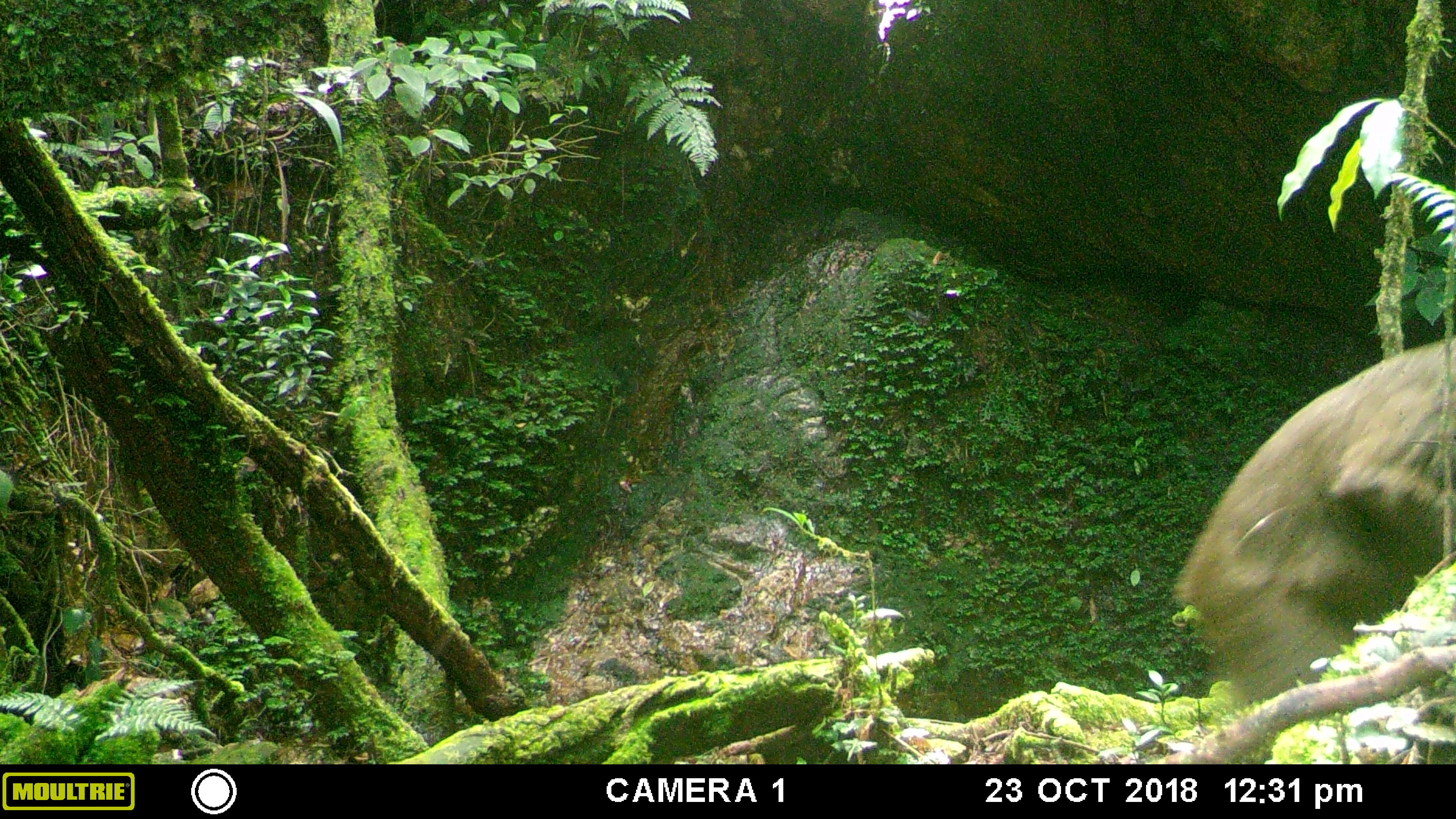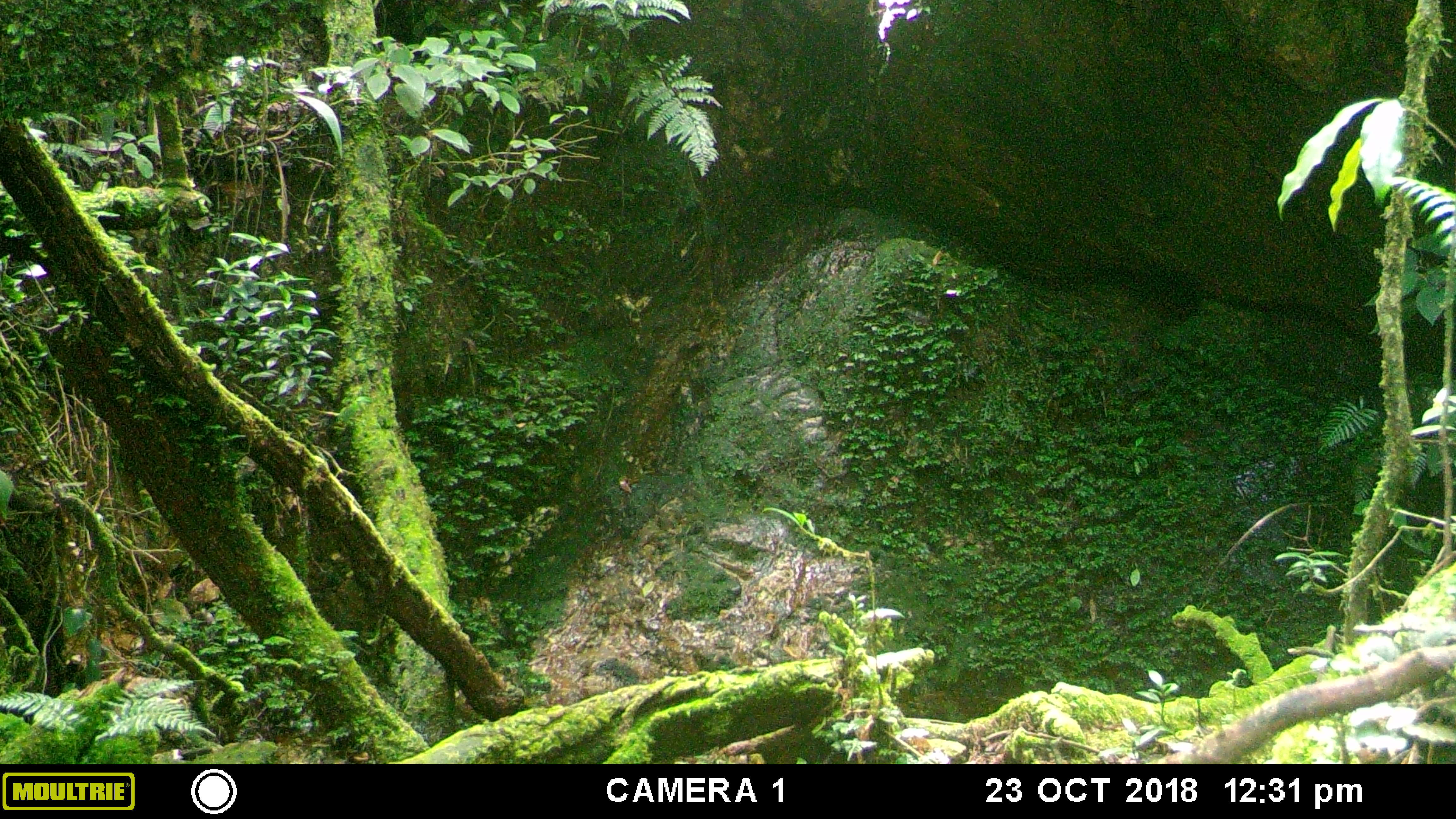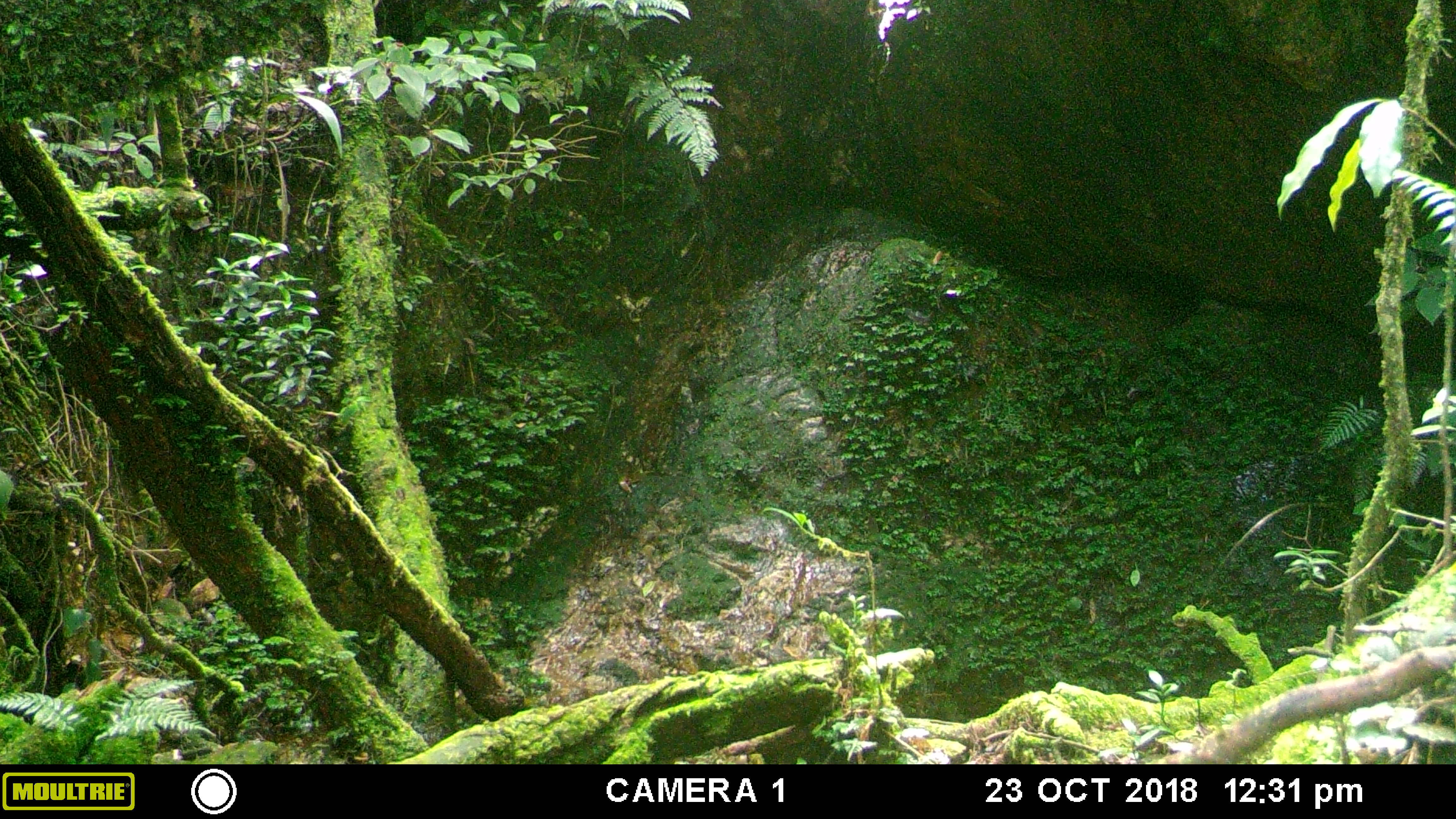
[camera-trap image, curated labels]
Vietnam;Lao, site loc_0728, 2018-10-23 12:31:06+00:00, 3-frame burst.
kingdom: Animalia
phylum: Chordata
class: Mammalia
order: Primates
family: Cercopithecidae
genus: Macaca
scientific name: Macaca arctoides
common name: stump-tailed macaque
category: stump tailed macaque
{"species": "stump tailed macaque (stump-tailed macaque) (Macaca arctoides)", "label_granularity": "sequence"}